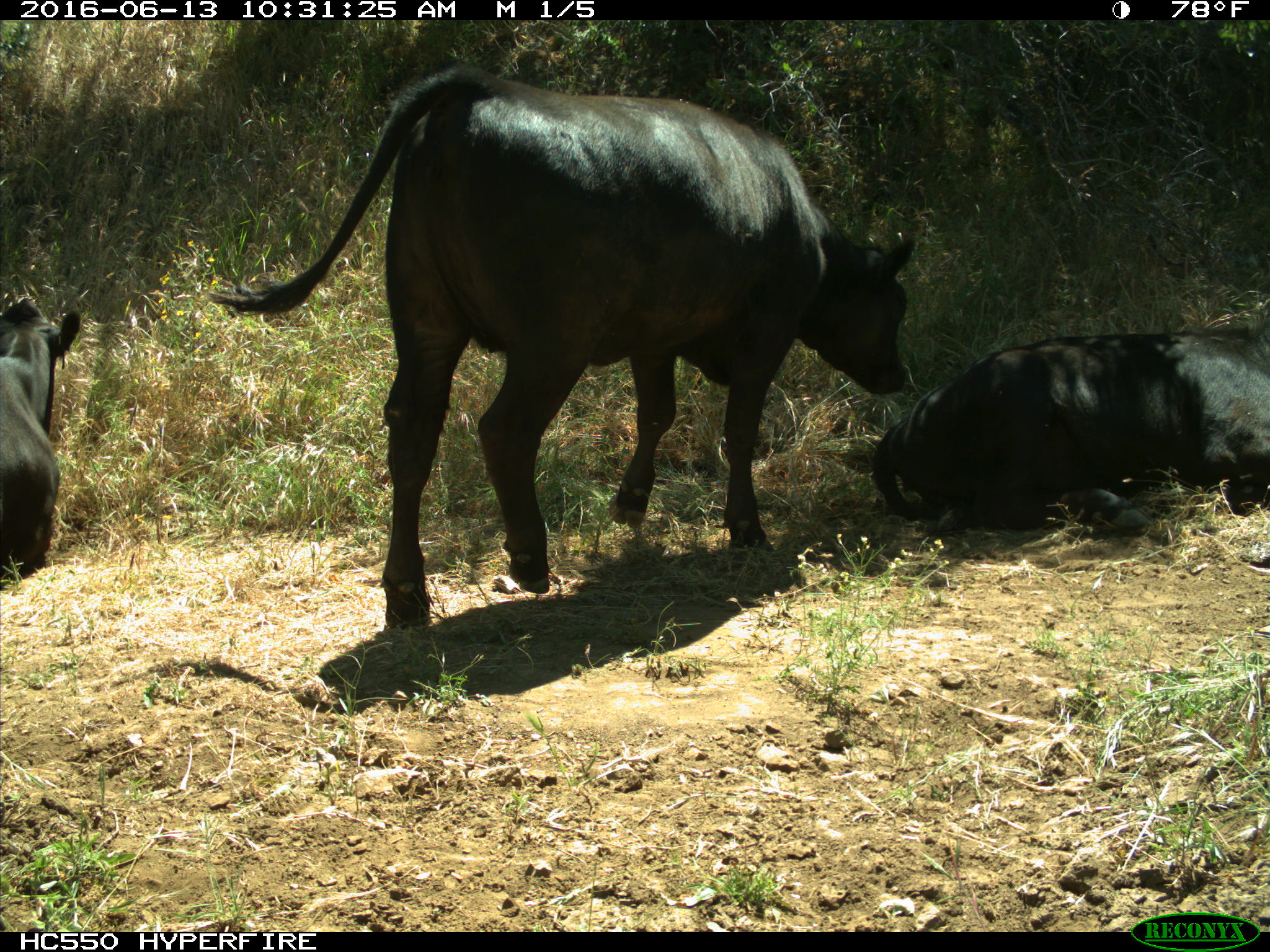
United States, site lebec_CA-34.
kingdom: Animalia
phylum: Chordata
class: Mammalia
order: Artiodactyla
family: Bovidae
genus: Bos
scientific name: Bos taurus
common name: domestic cow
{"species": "Bos taurus (domestic cow)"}